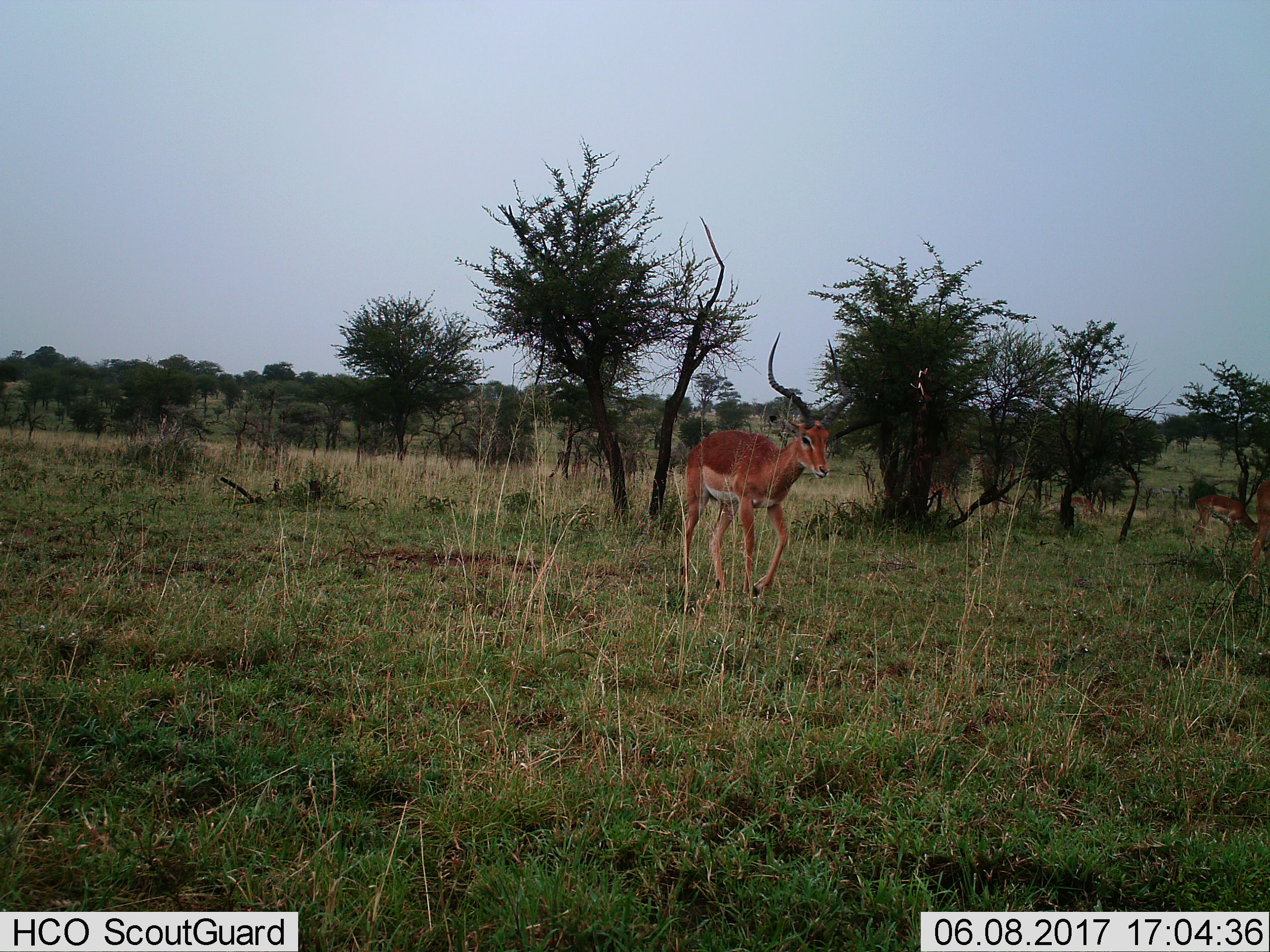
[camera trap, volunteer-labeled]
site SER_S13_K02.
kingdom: Animalia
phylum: Chordata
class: Mammalia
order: Artiodactyla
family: Bovidae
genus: Aepyceros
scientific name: Aepyceros melampus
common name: impala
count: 1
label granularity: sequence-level